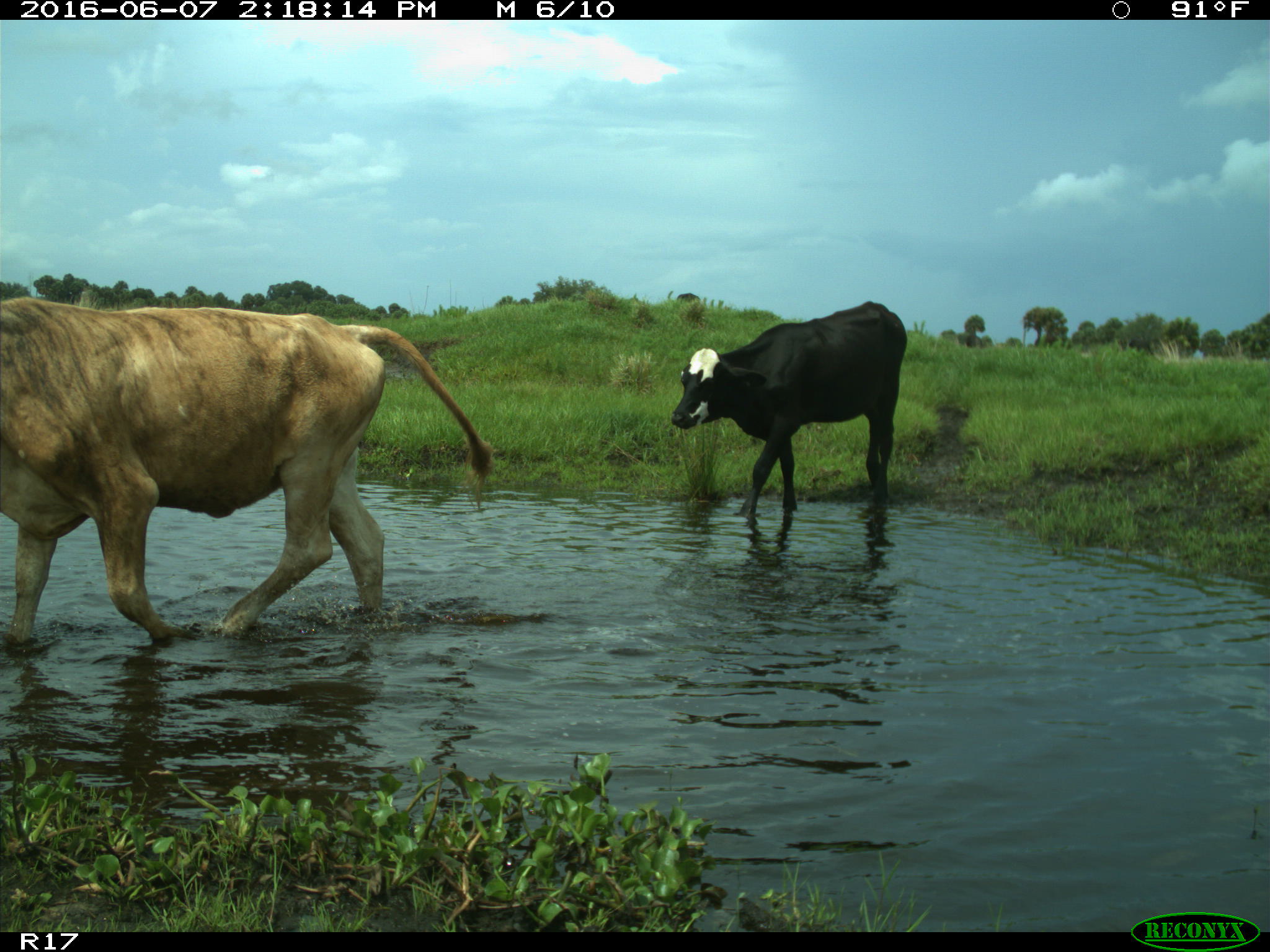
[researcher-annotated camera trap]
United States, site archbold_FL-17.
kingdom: Animalia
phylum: Chordata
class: Mammalia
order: Artiodactyla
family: Bovidae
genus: Bos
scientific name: Bos taurus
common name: domestic cow